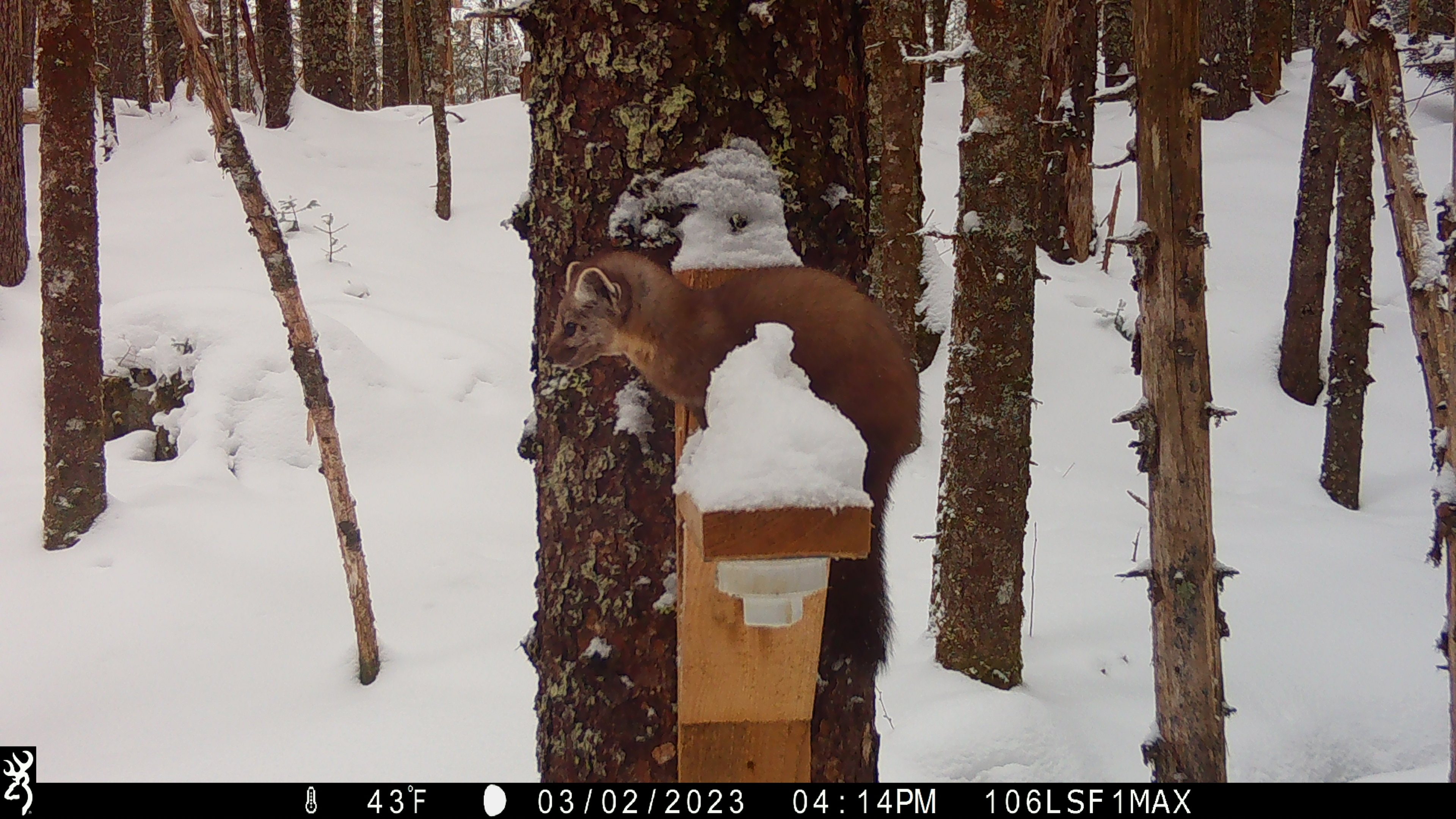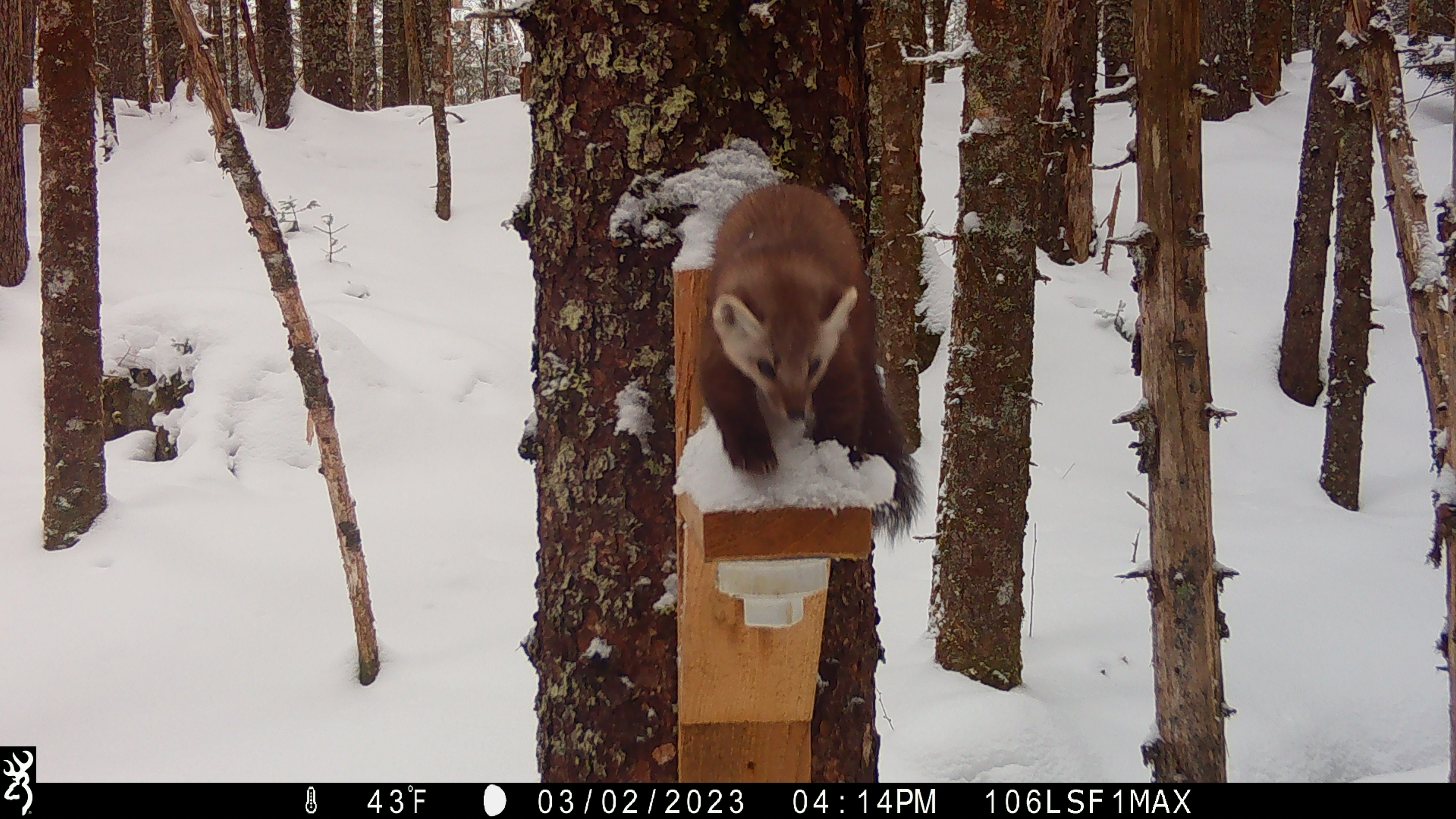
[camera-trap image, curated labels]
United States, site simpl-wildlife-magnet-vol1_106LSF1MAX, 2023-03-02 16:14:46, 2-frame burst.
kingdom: Animalia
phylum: Chordata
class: Mammalia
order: Carnivora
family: Mustelidae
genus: Martes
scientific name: Martes americana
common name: american marten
American marten (Martes americana).